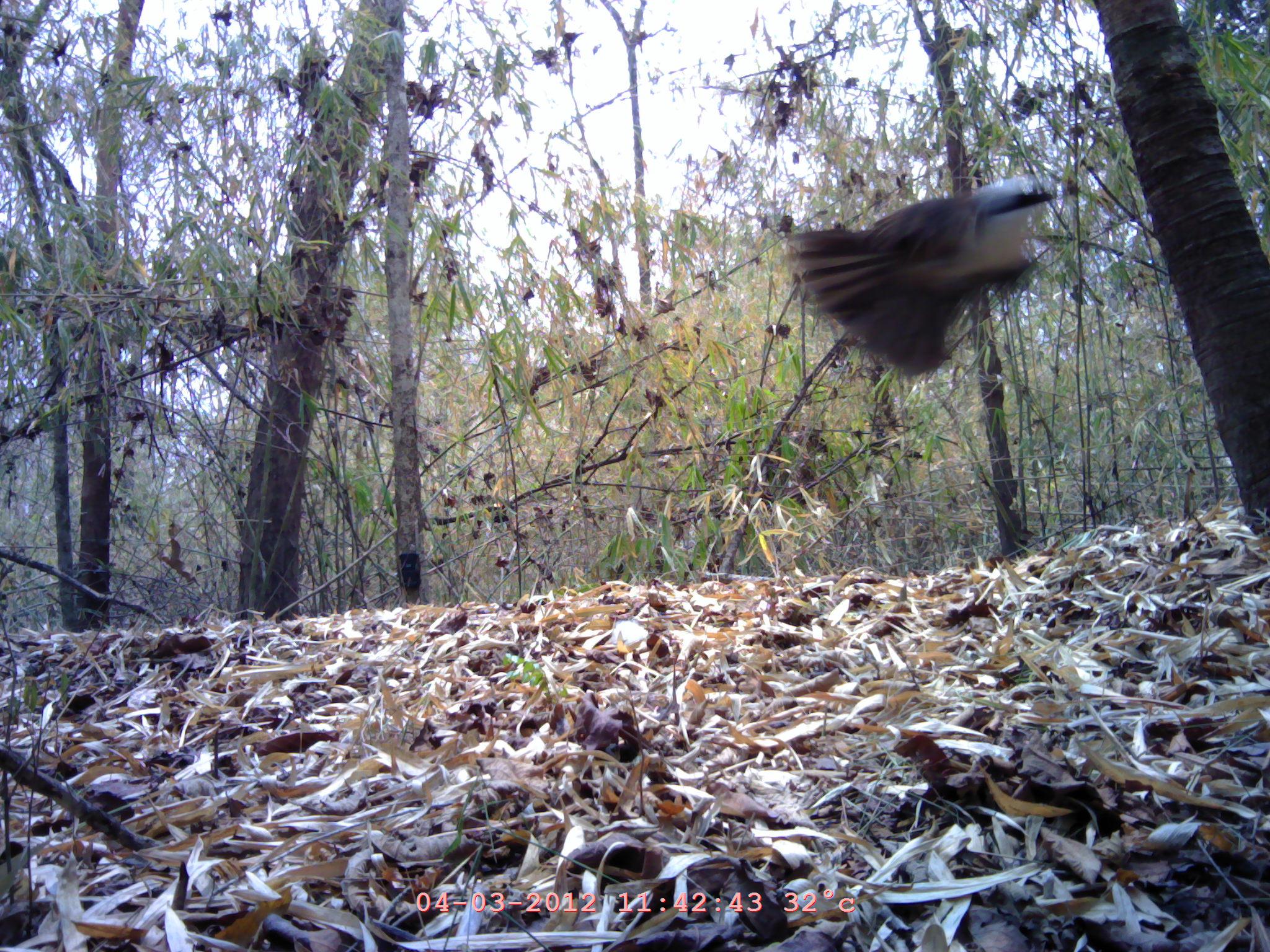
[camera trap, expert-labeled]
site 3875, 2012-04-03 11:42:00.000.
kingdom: Animalia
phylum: Chordata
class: Aves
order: Galliformes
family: Phasianidae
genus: Lophura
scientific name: Lophura nycthemera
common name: silver pheasant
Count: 1.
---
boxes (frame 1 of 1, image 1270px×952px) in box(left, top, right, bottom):
lophura nycthemera: box(781, 178, 1052, 372)